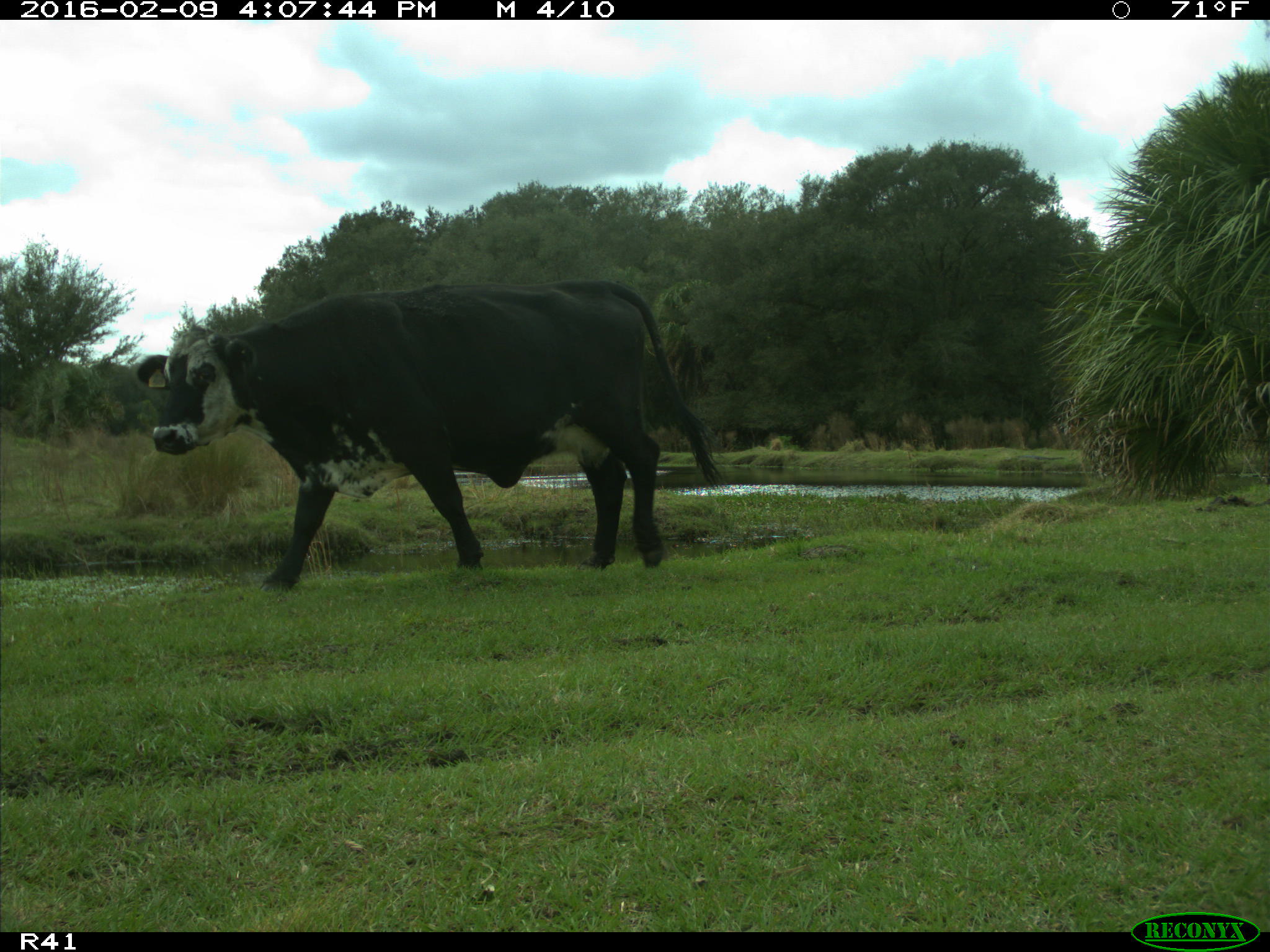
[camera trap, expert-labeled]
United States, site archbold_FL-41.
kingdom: Animalia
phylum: Chordata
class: Mammalia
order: Artiodactyla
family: Bovidae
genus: Bos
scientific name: Bos taurus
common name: domestic cow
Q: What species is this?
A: Bos taurus (domestic cow).